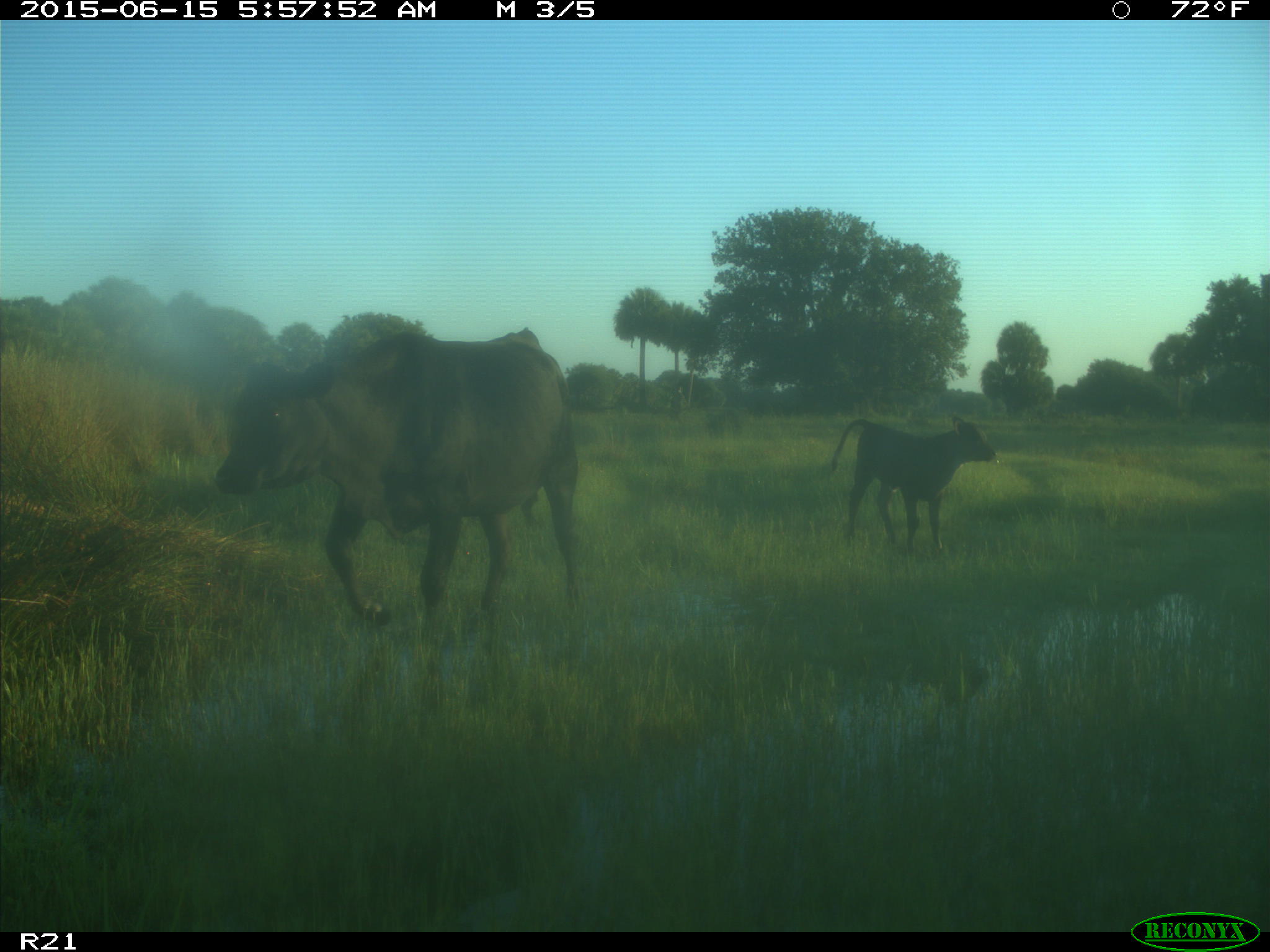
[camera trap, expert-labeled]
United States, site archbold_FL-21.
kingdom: Animalia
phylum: Chordata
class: Mammalia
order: Artiodactyla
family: Bovidae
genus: Bos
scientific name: Bos taurus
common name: domestic cow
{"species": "Bos taurus (domestic cow)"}